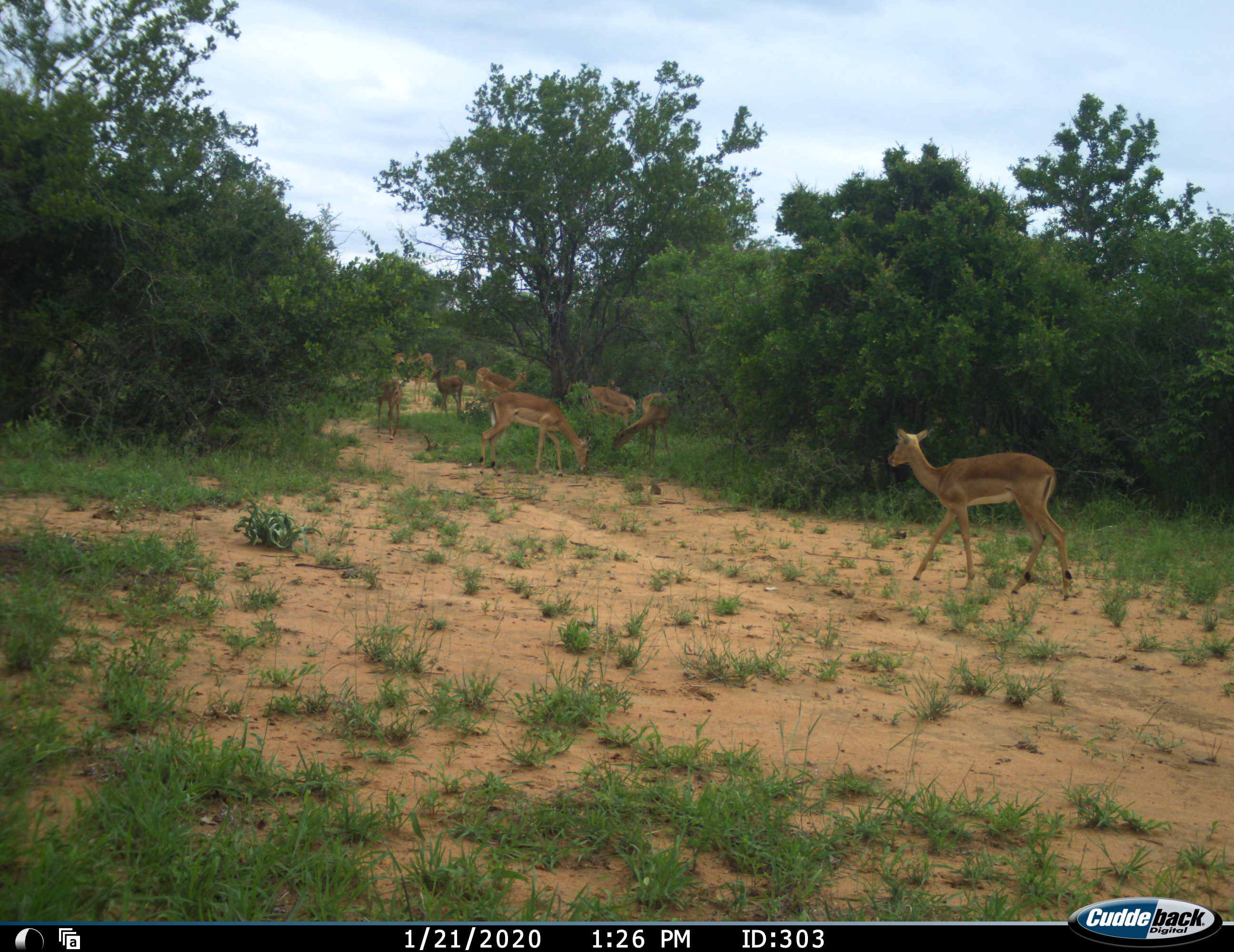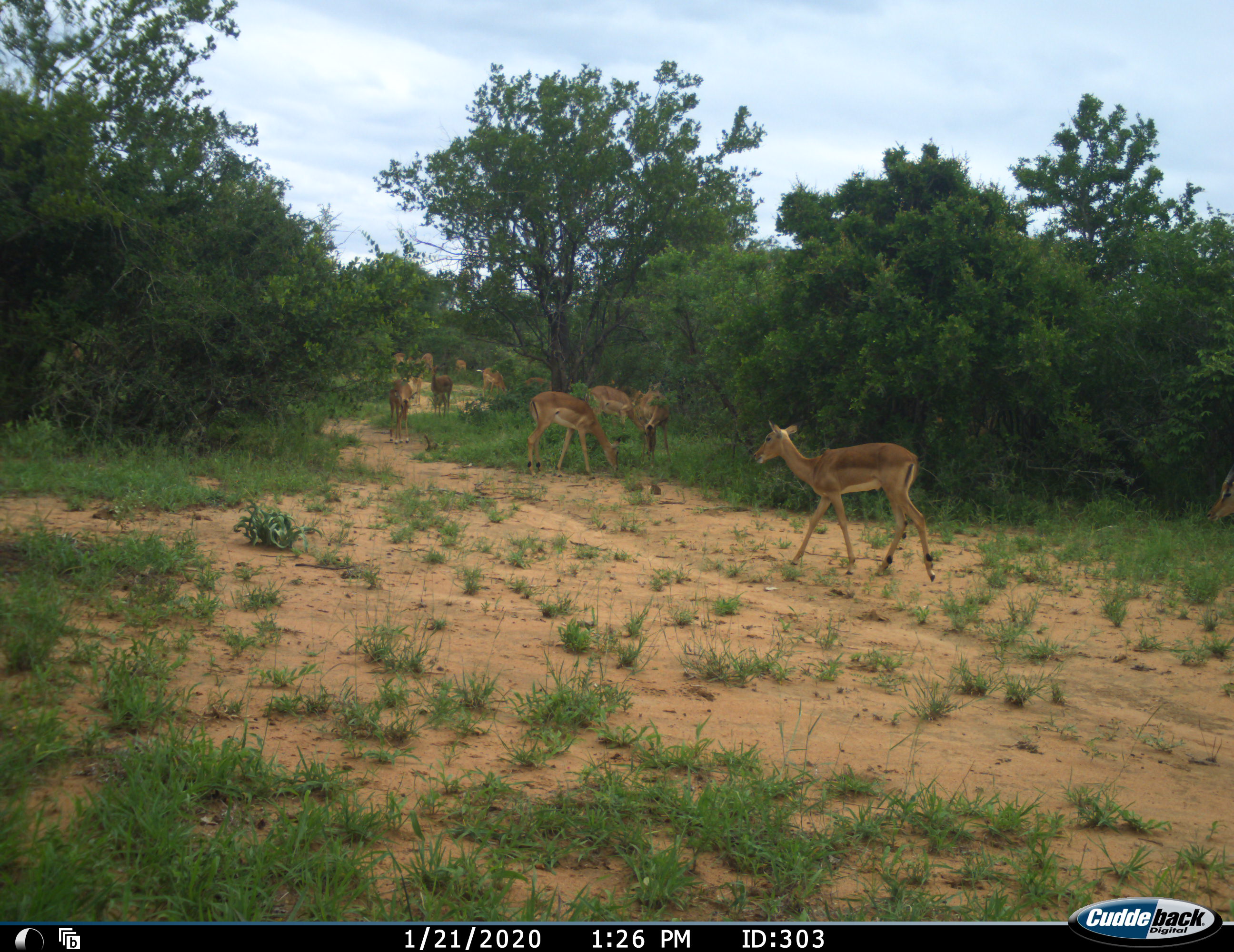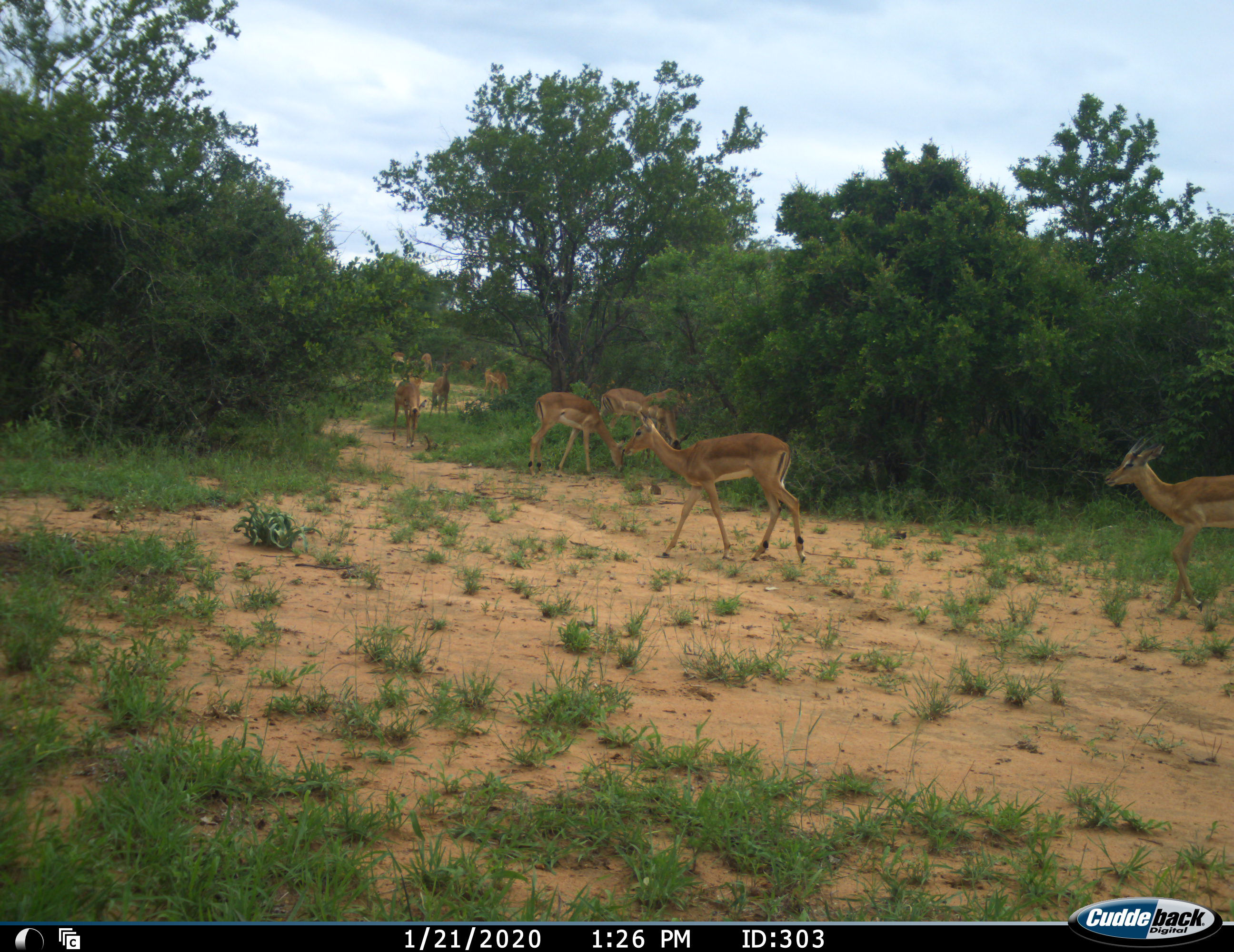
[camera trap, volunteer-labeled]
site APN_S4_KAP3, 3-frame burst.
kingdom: Animalia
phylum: Chordata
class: Mammalia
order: Artiodactyla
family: Bovidae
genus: Aepyceros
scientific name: Aepyceros melampus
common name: impala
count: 11-50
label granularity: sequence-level